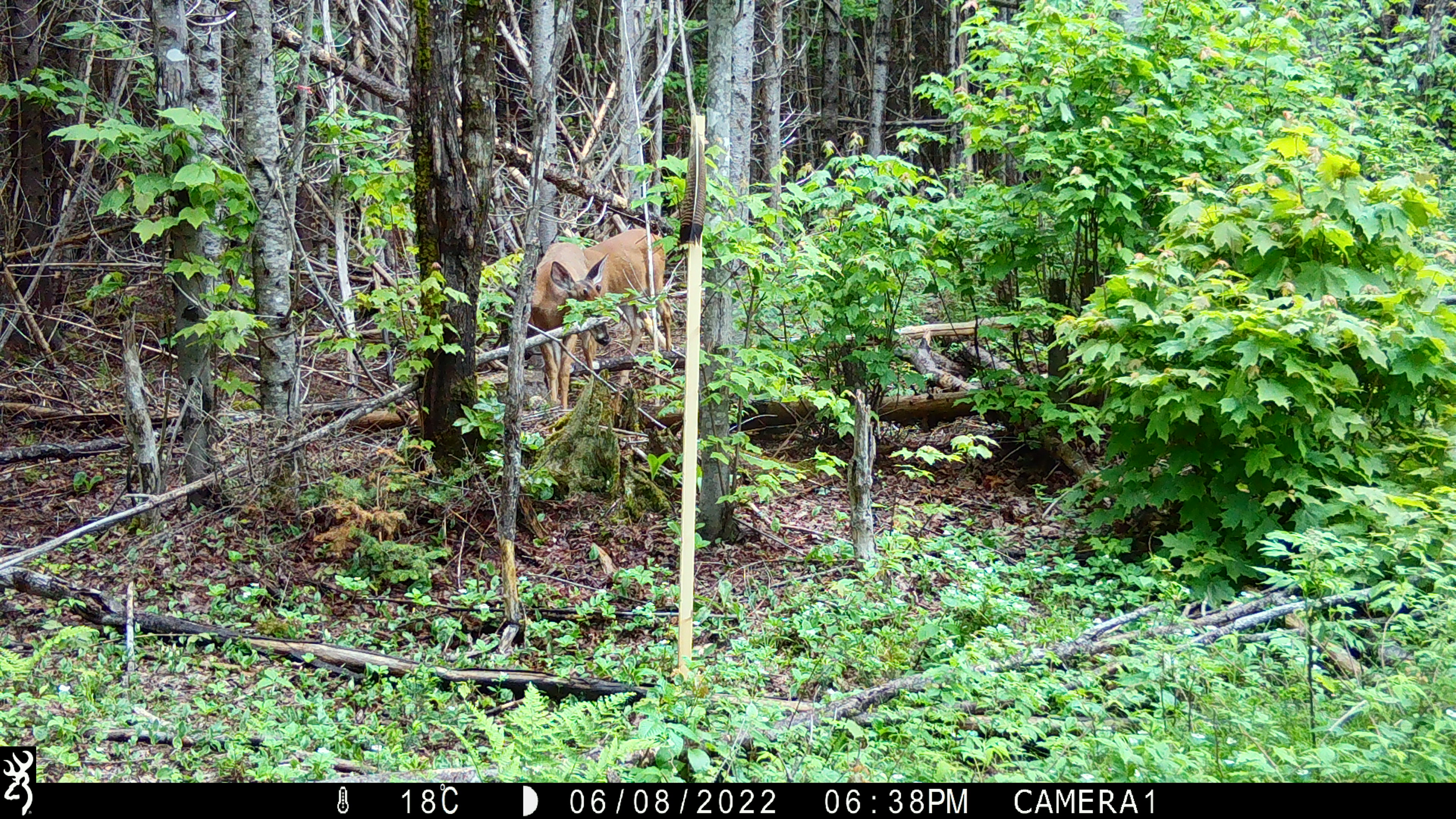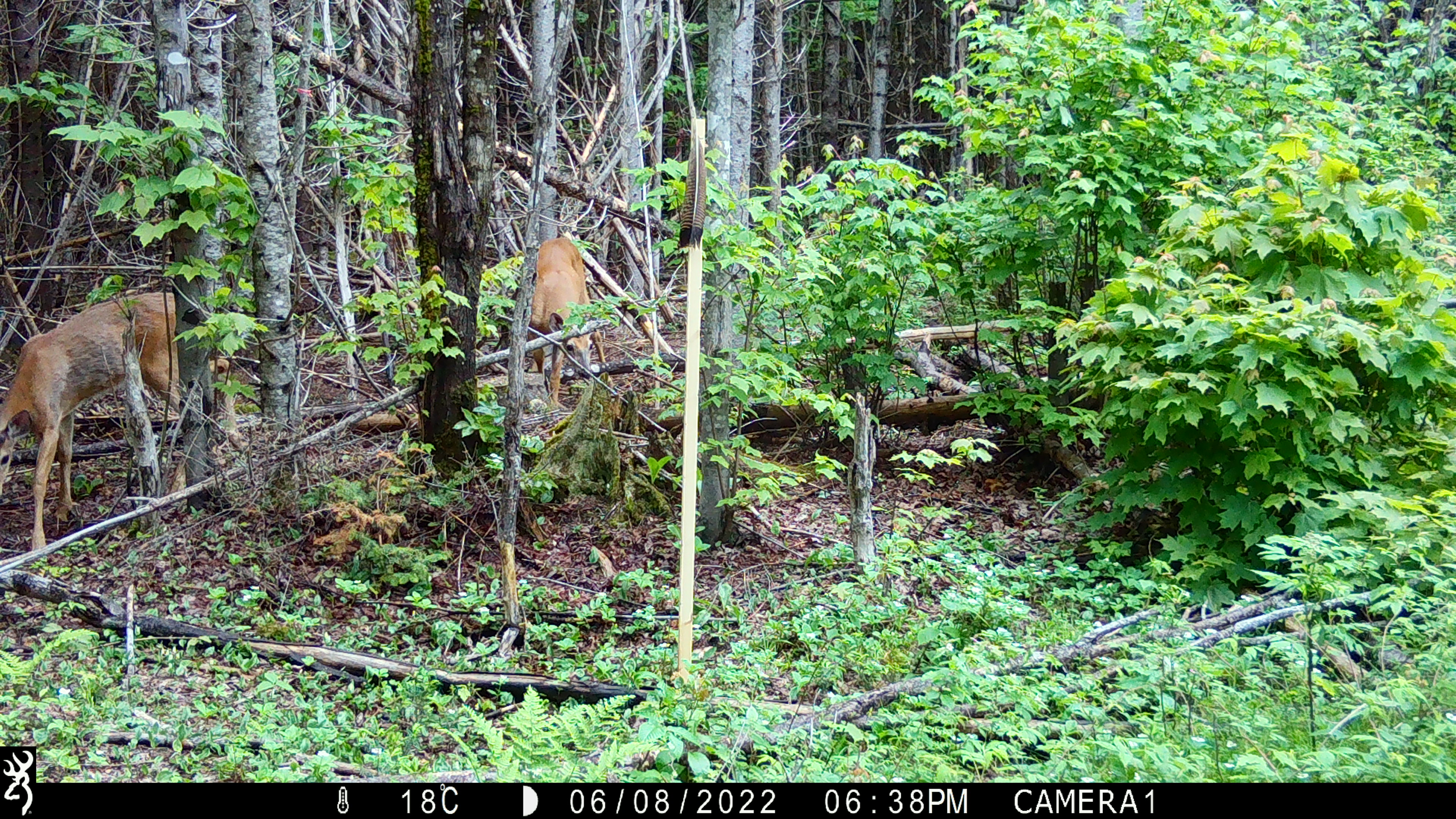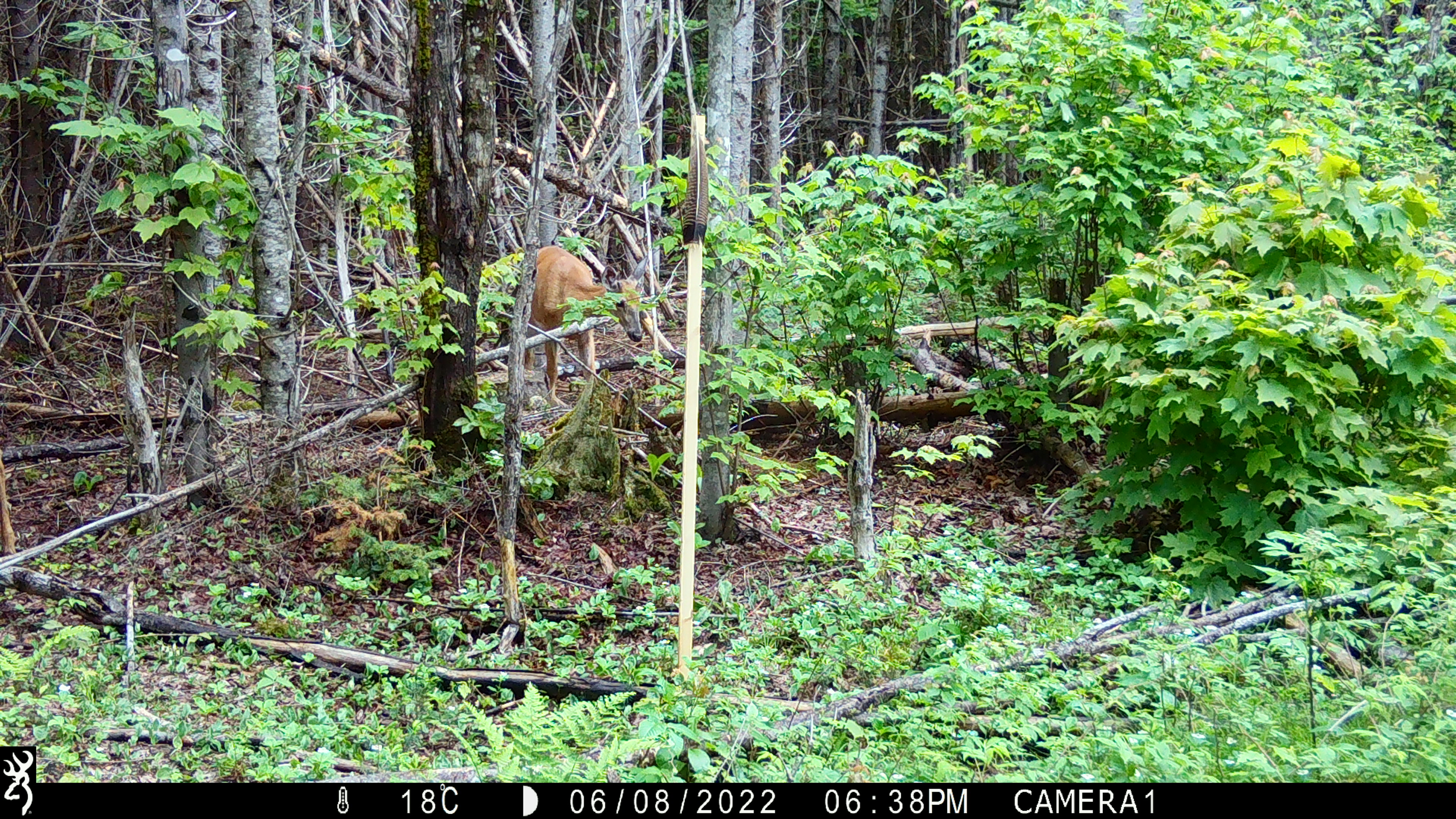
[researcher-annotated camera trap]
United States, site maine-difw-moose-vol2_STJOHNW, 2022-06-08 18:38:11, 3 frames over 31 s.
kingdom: Animalia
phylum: Chordata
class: Mammalia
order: Artiodactyla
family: Cervidae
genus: Odocoileus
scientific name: Odocoileus virginianus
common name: white-tailed deer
White-tailed deer (Odocoileus virginianus).